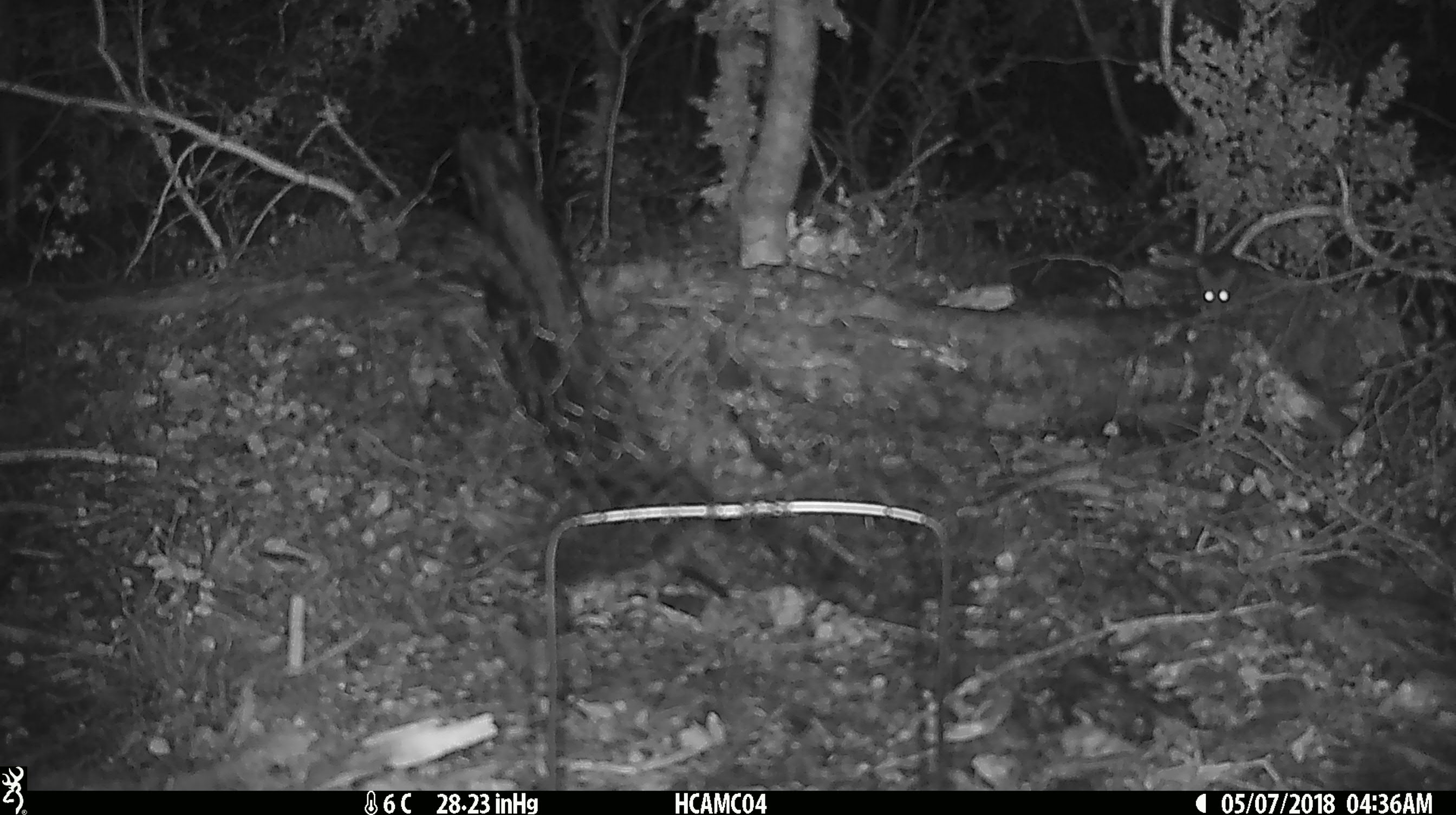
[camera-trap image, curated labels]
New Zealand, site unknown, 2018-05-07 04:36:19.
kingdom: Animalia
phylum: Chordata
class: Mammalia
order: Rodentia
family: Muridae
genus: Mus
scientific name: Mus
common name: mouse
Mouse (Mus).